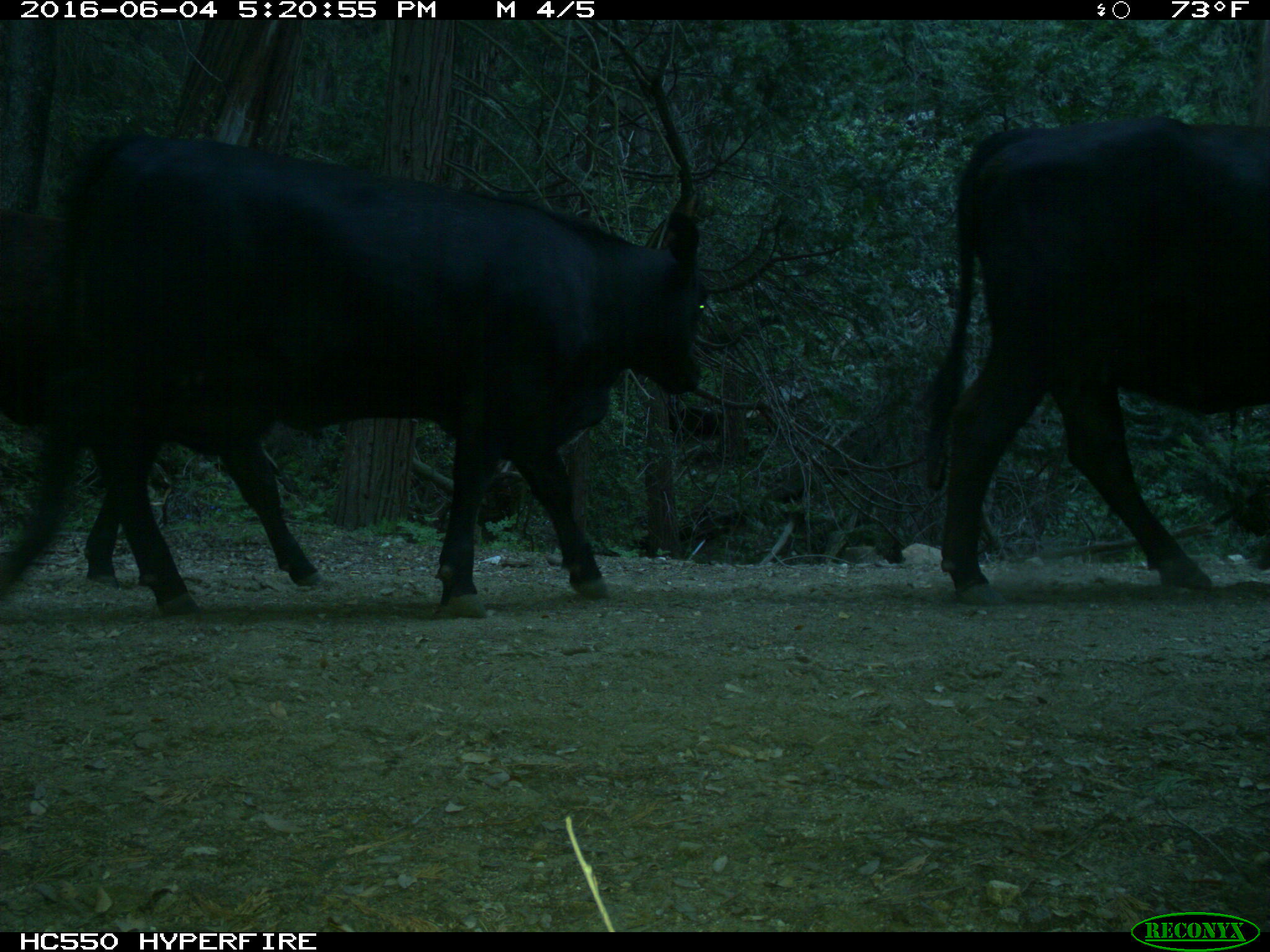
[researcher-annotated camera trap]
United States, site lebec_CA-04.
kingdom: Animalia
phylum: Chordata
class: Mammalia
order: Artiodactyla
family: Bovidae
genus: Bos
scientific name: Bos taurus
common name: domestic cow